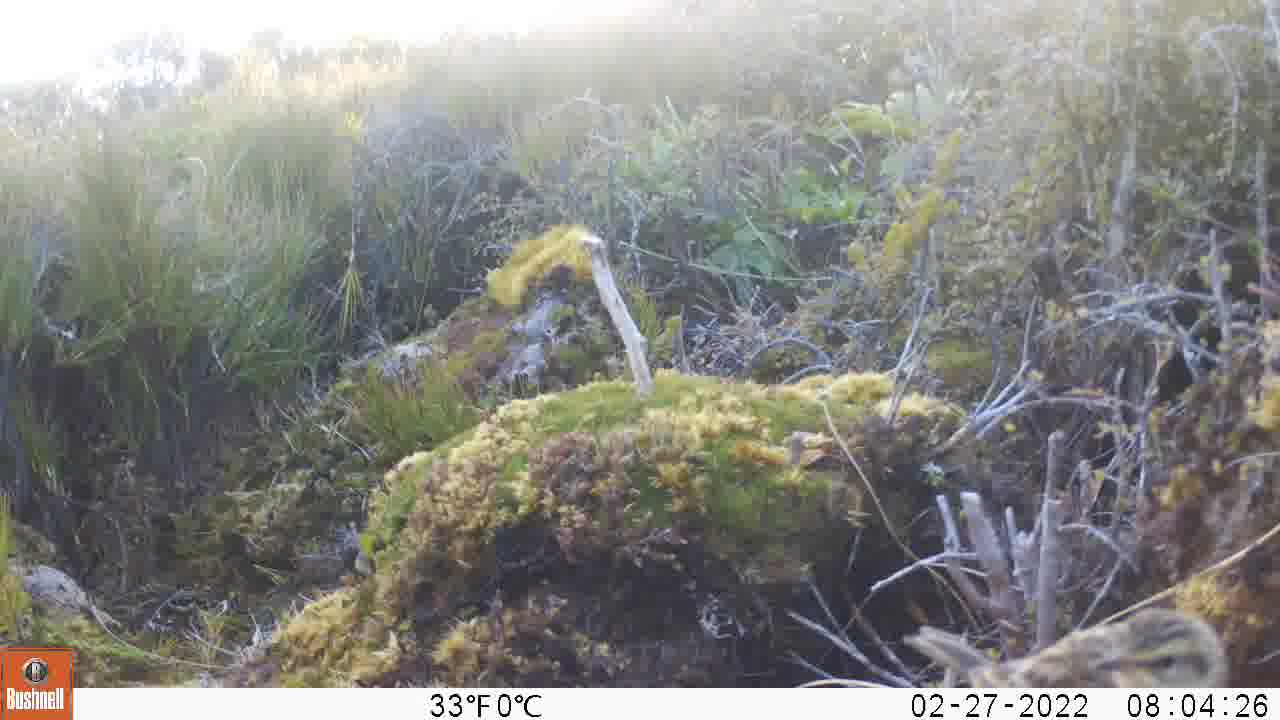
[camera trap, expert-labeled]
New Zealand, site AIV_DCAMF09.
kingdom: Animalia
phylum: Chordata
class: Aves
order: Passeriformes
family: Motacillidae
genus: Anthus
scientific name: Anthus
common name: pipit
Pipit (Anthus).